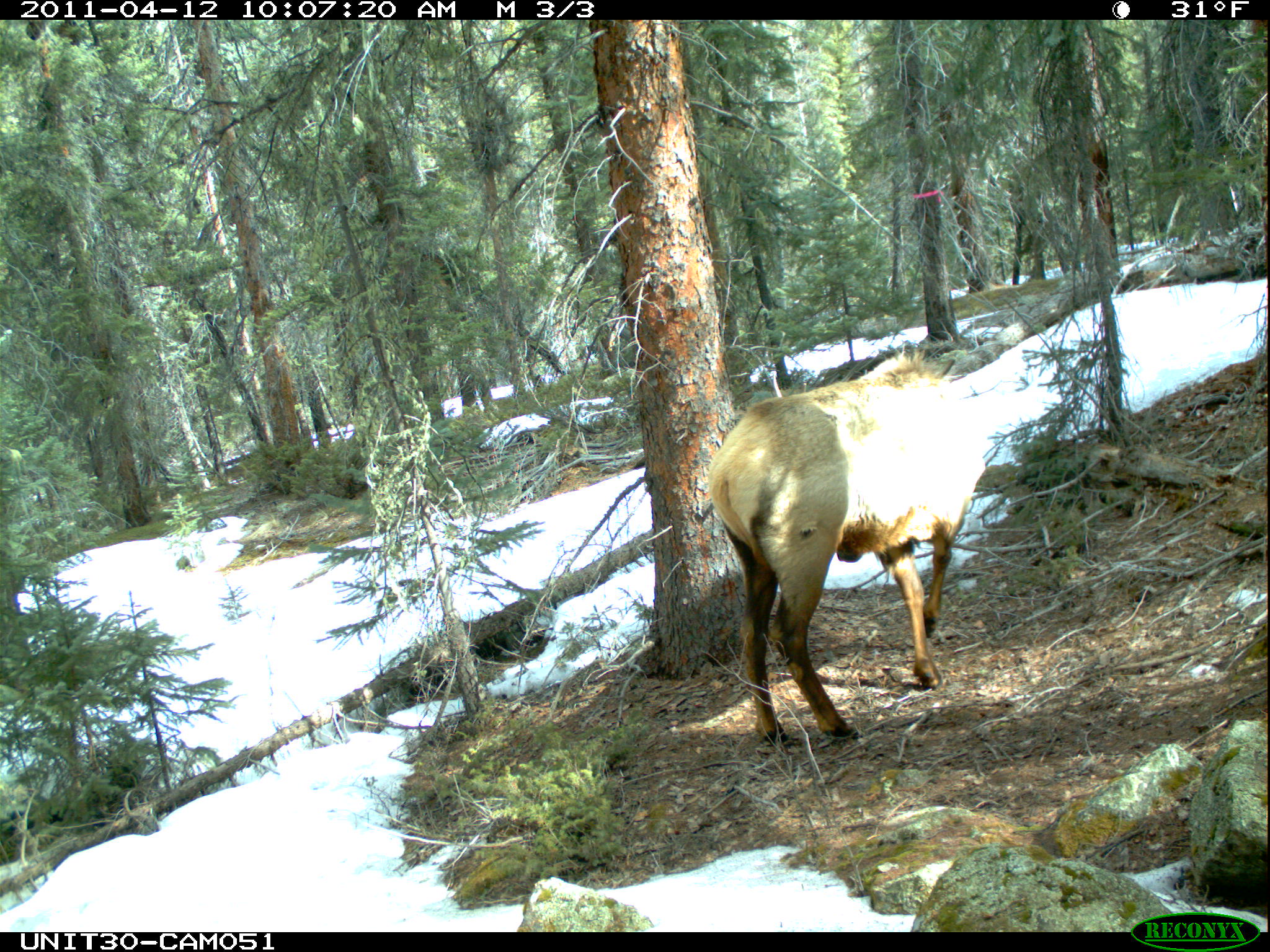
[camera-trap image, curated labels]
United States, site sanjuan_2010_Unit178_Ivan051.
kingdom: Animalia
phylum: Chordata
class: Mammalia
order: Artiodactyla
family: Cervidae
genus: Cervus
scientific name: Cervus elaphus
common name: red deer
Cervus elaphus (red deer).